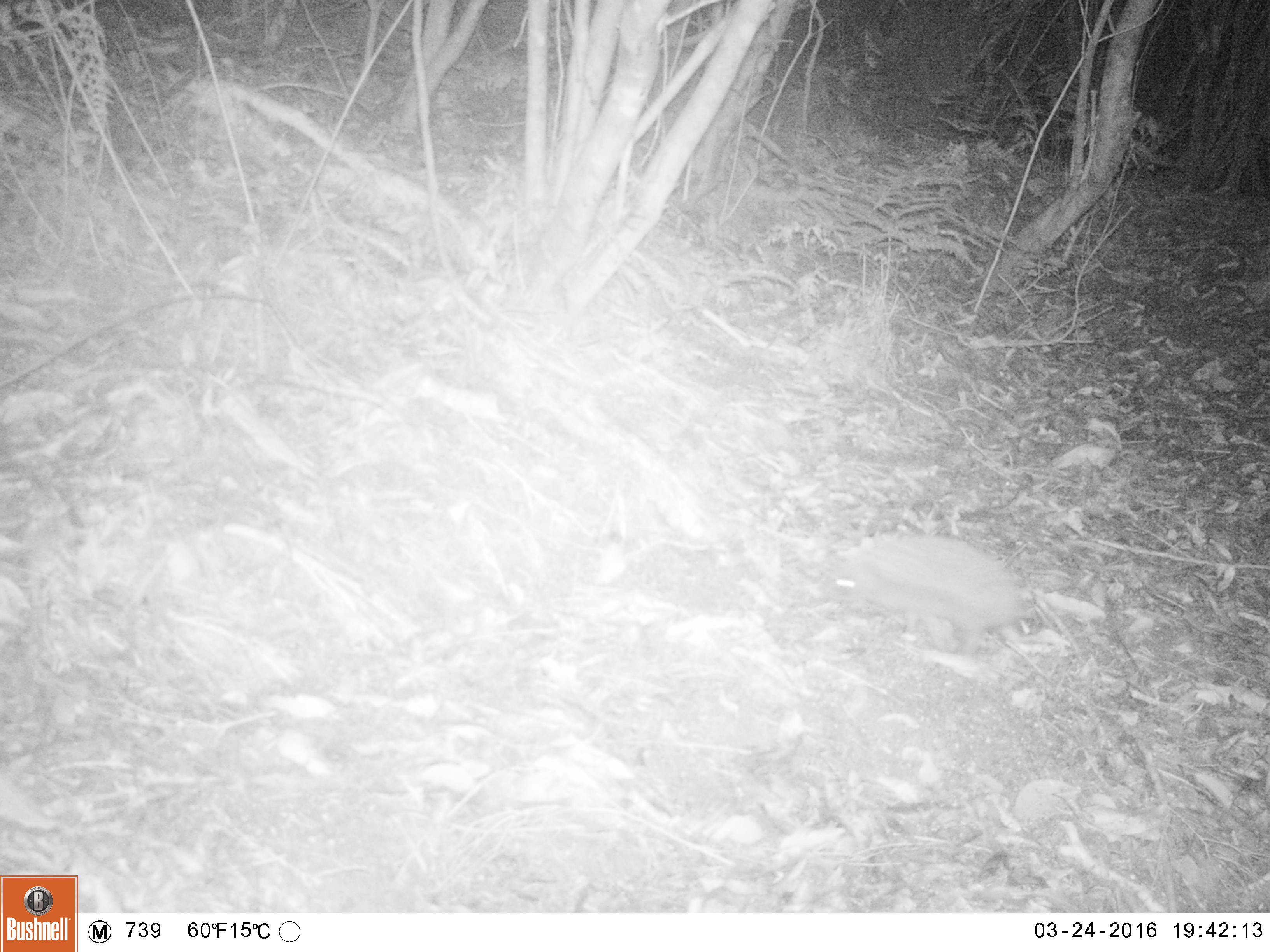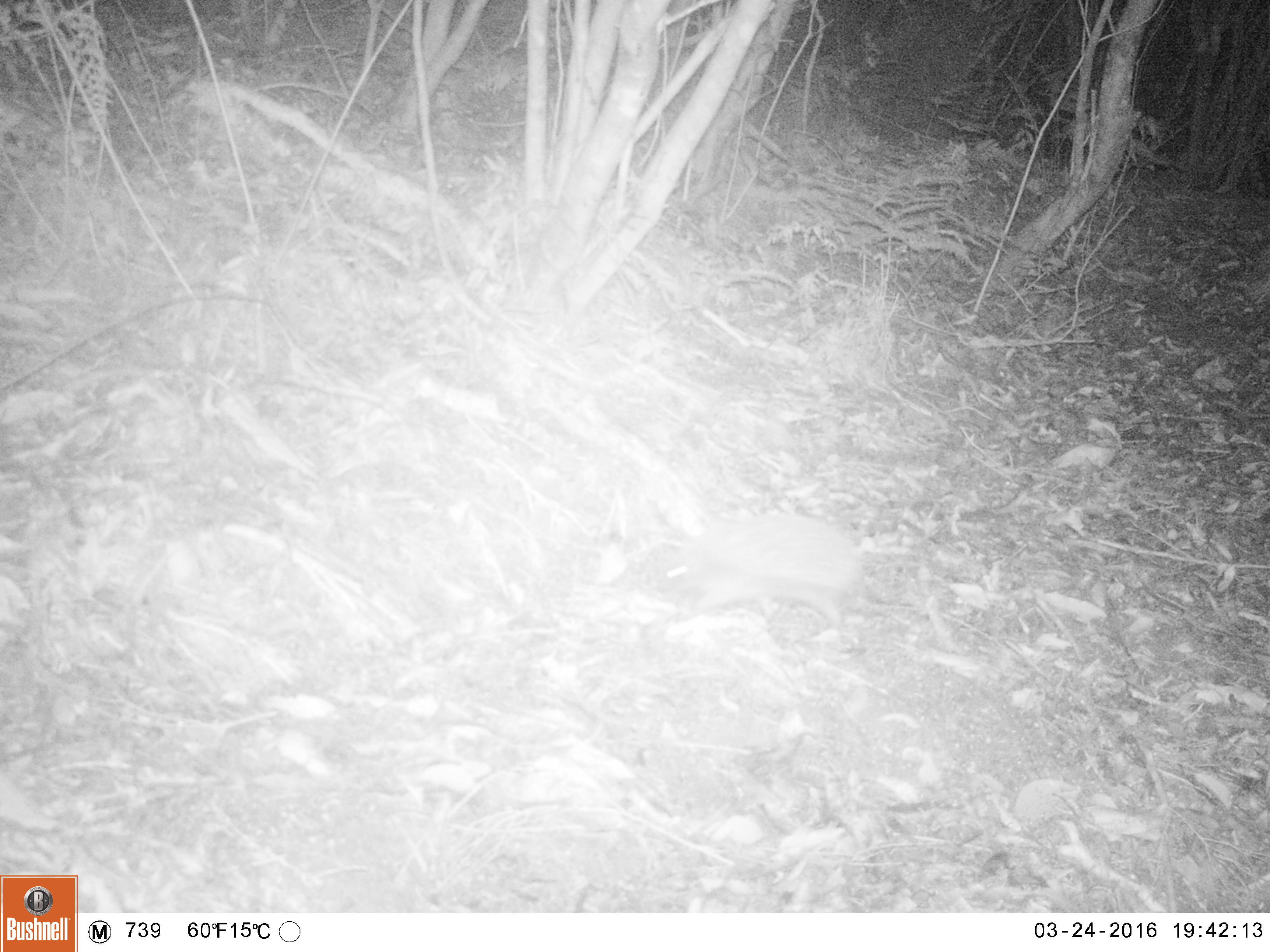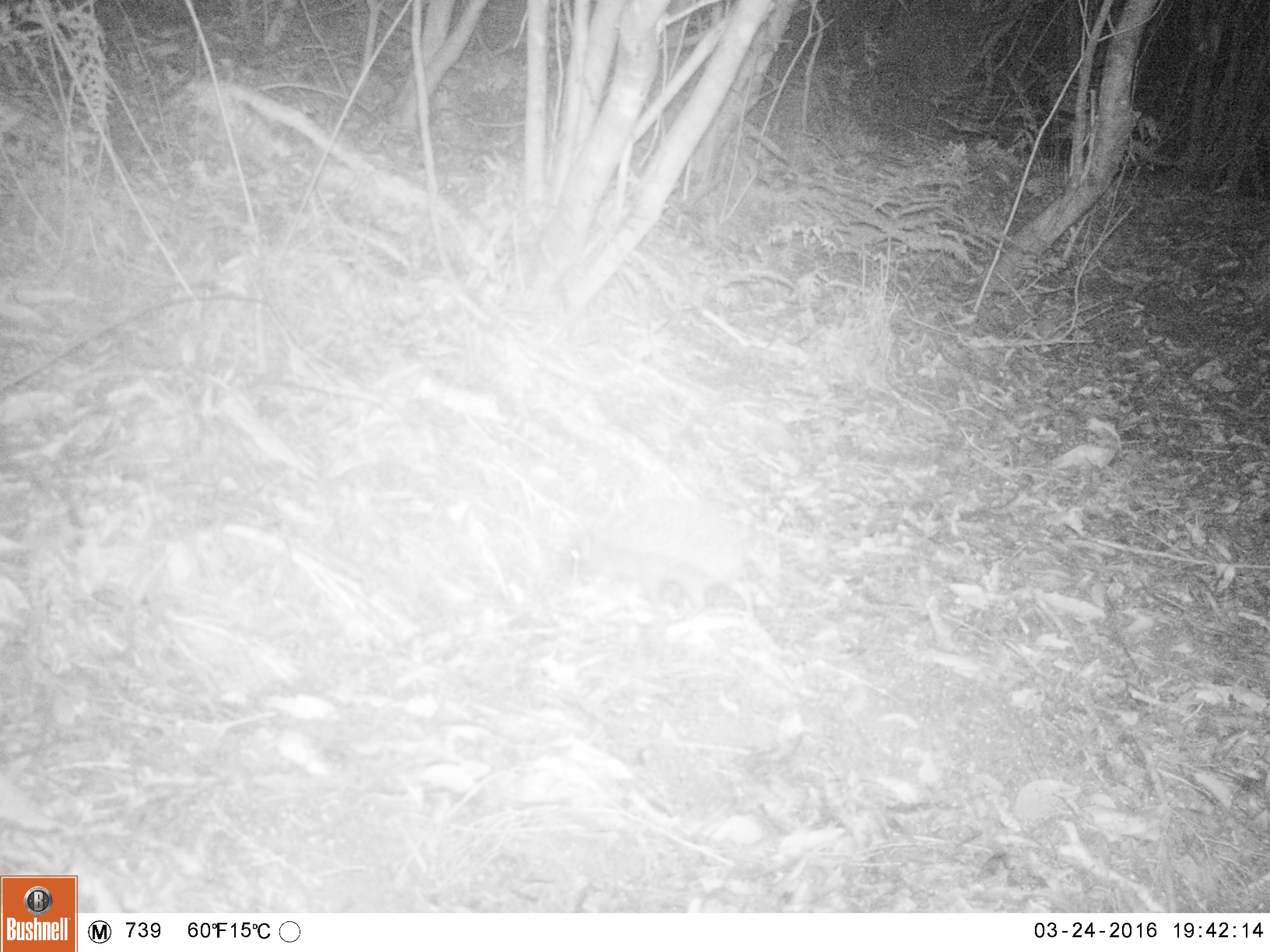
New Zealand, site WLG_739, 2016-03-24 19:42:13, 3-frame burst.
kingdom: Animalia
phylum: Chordata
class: Mammalia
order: Eulipotyphla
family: Erinaceidae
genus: Erinaceus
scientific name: Erinaceus europaeus europaeus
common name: european hedgehog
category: hedgehog